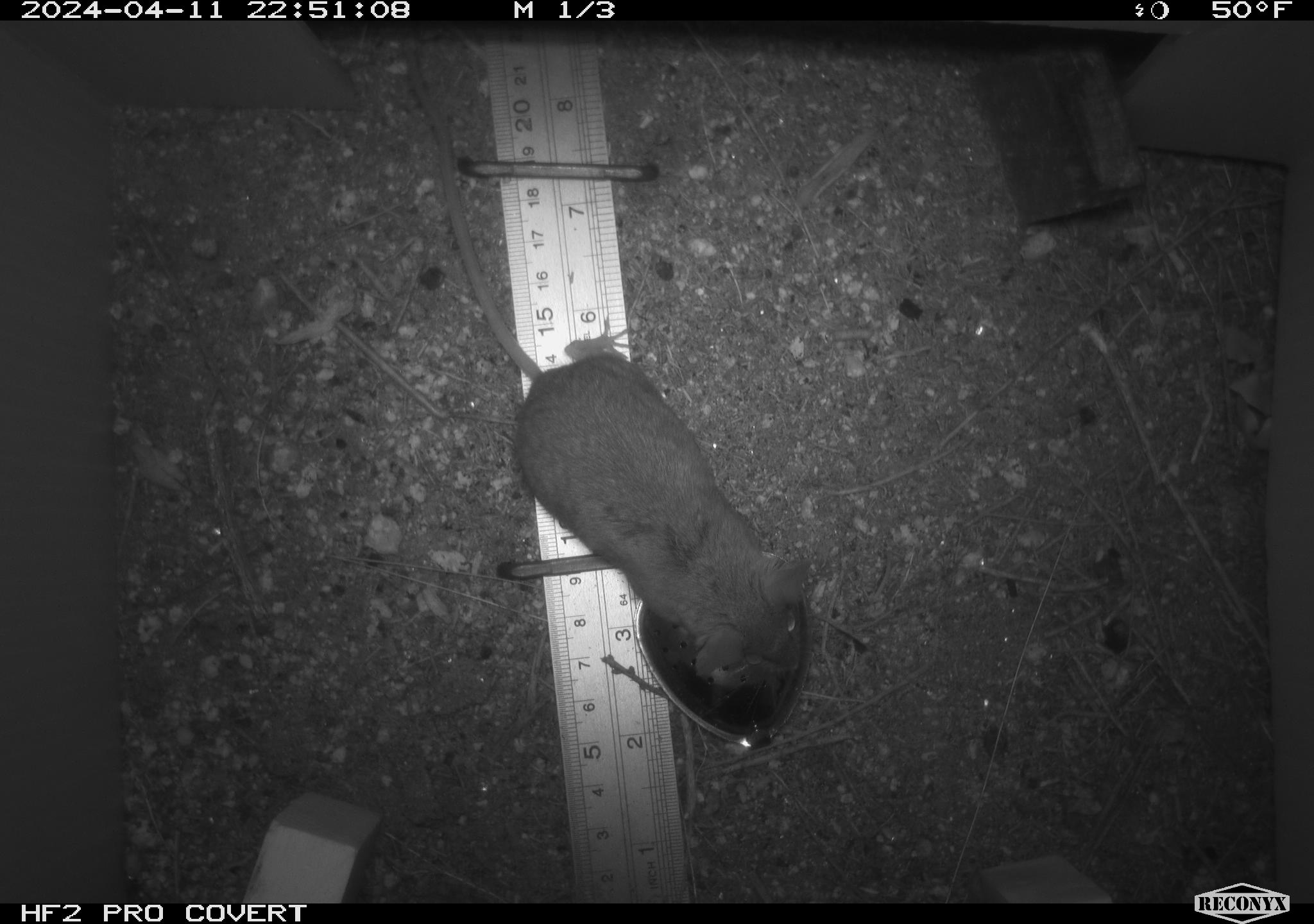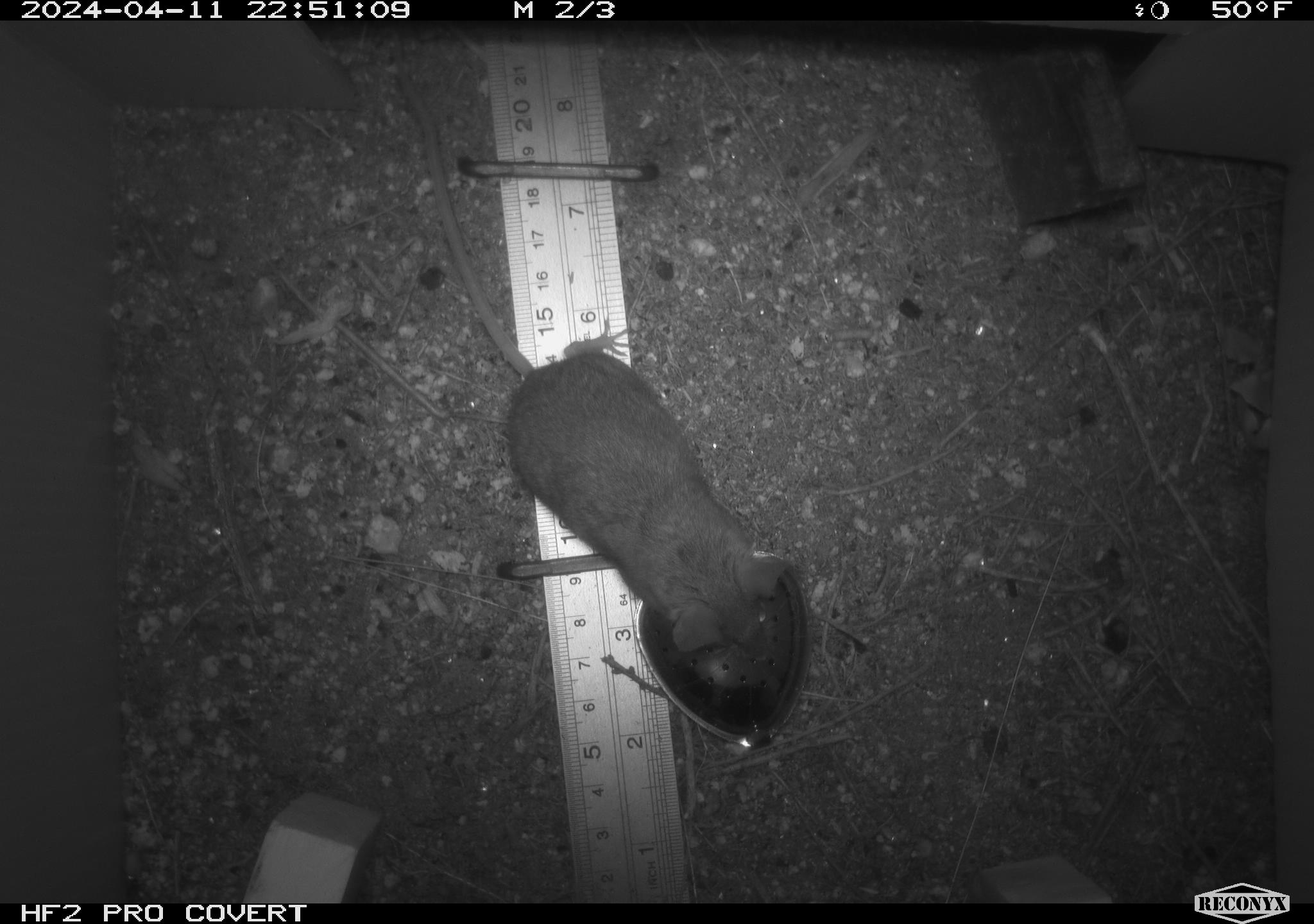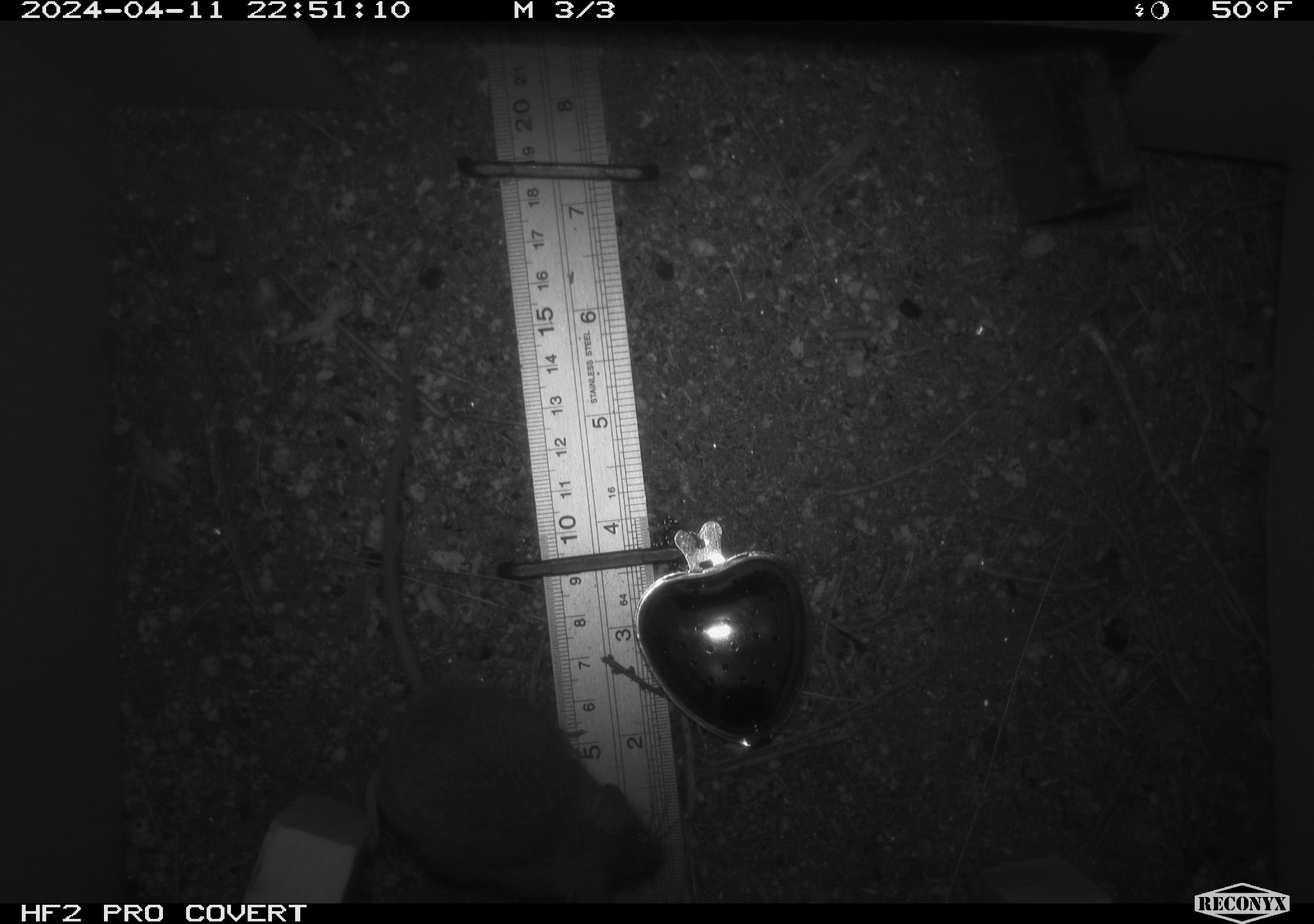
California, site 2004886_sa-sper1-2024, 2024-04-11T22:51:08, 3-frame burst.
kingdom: Animalia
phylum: Chordata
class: Mammalia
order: Rodentia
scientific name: Rodentia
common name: mouse species